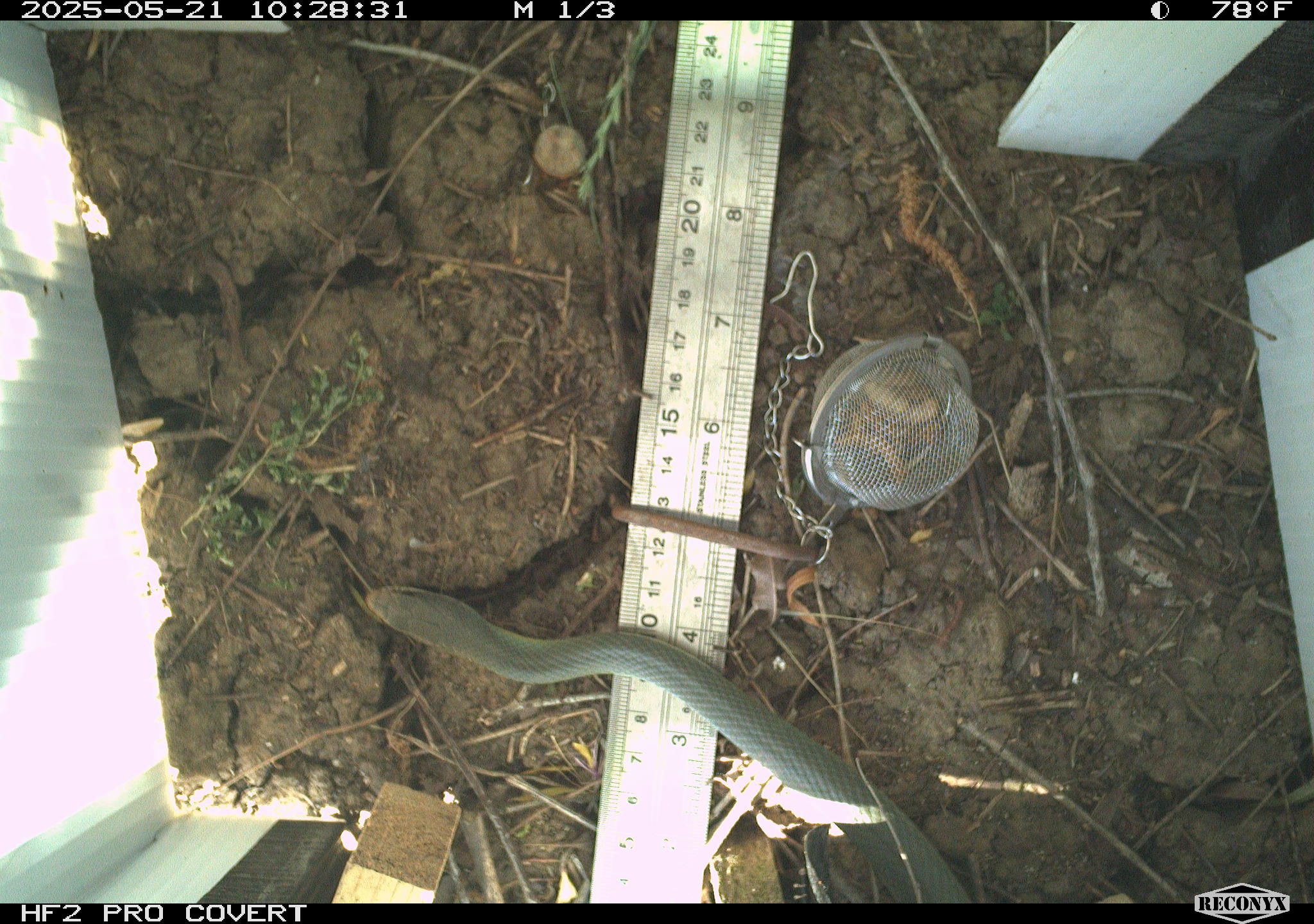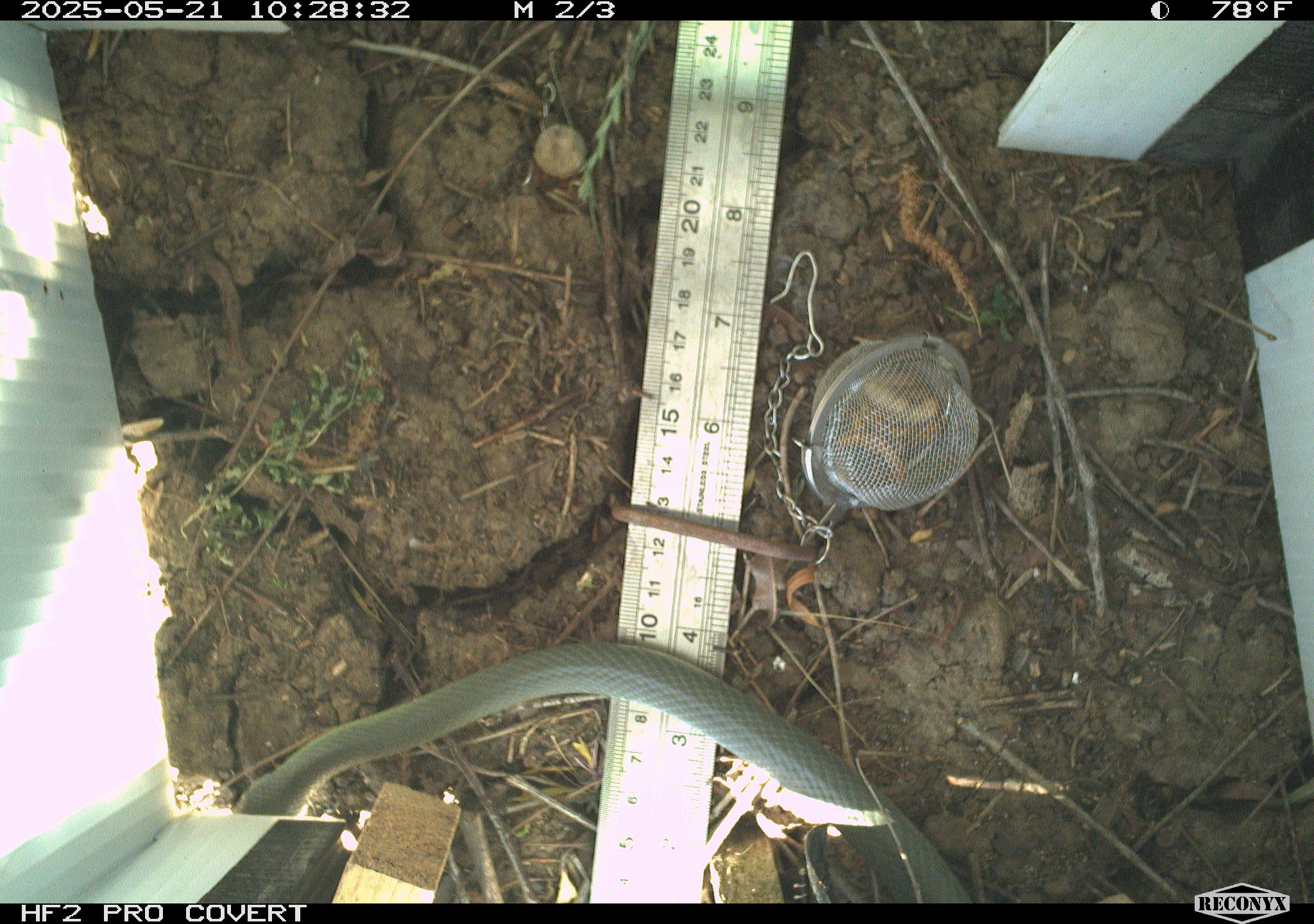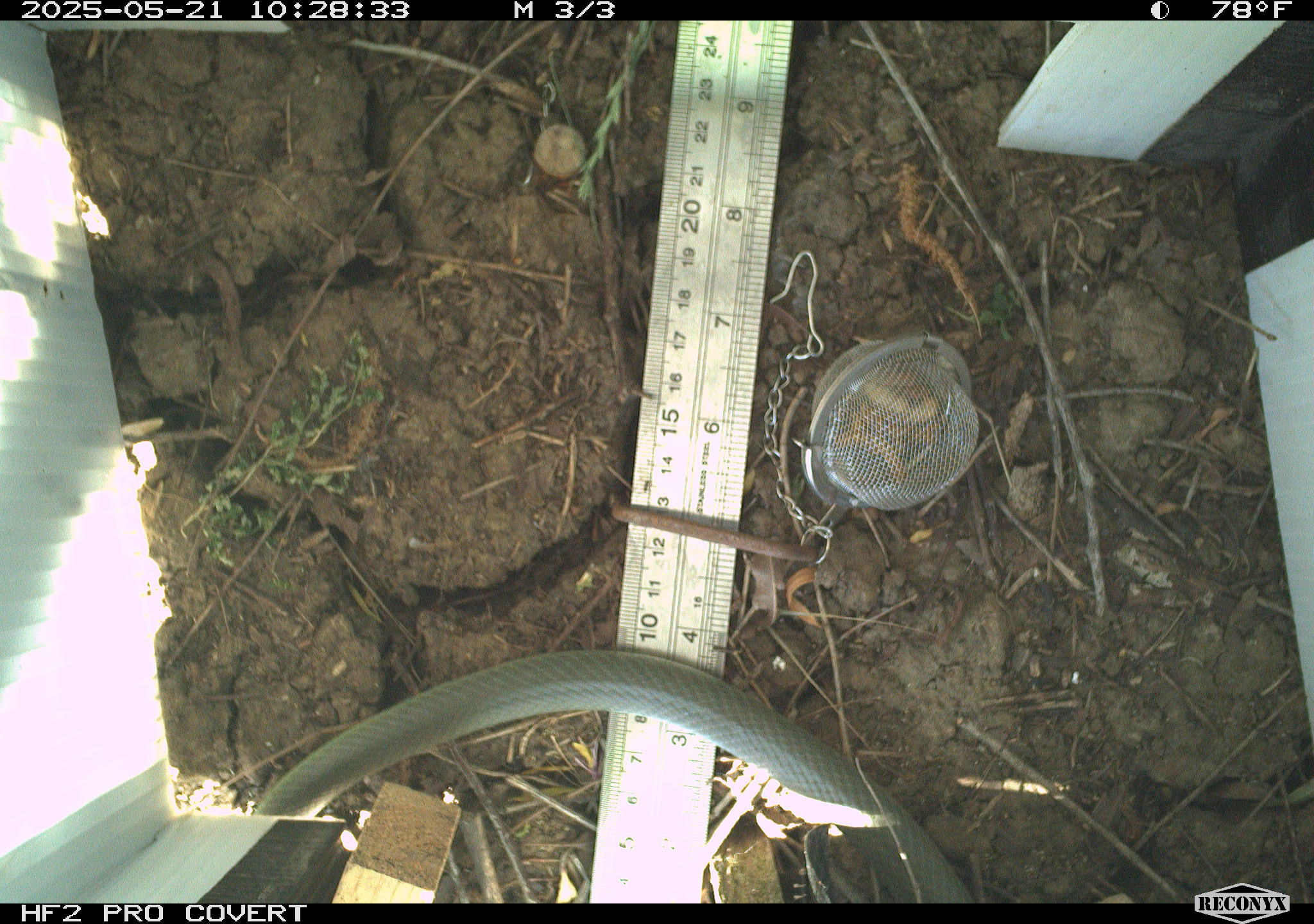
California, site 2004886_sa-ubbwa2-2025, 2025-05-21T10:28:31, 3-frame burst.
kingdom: Animalia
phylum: Chordata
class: Reptilia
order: Squamata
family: Colubridae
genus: Coluber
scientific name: Coluber constrictor mormon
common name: western yellow-bellied racer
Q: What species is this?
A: Western yellow-bellied racer (Coluber constrictor mormon).